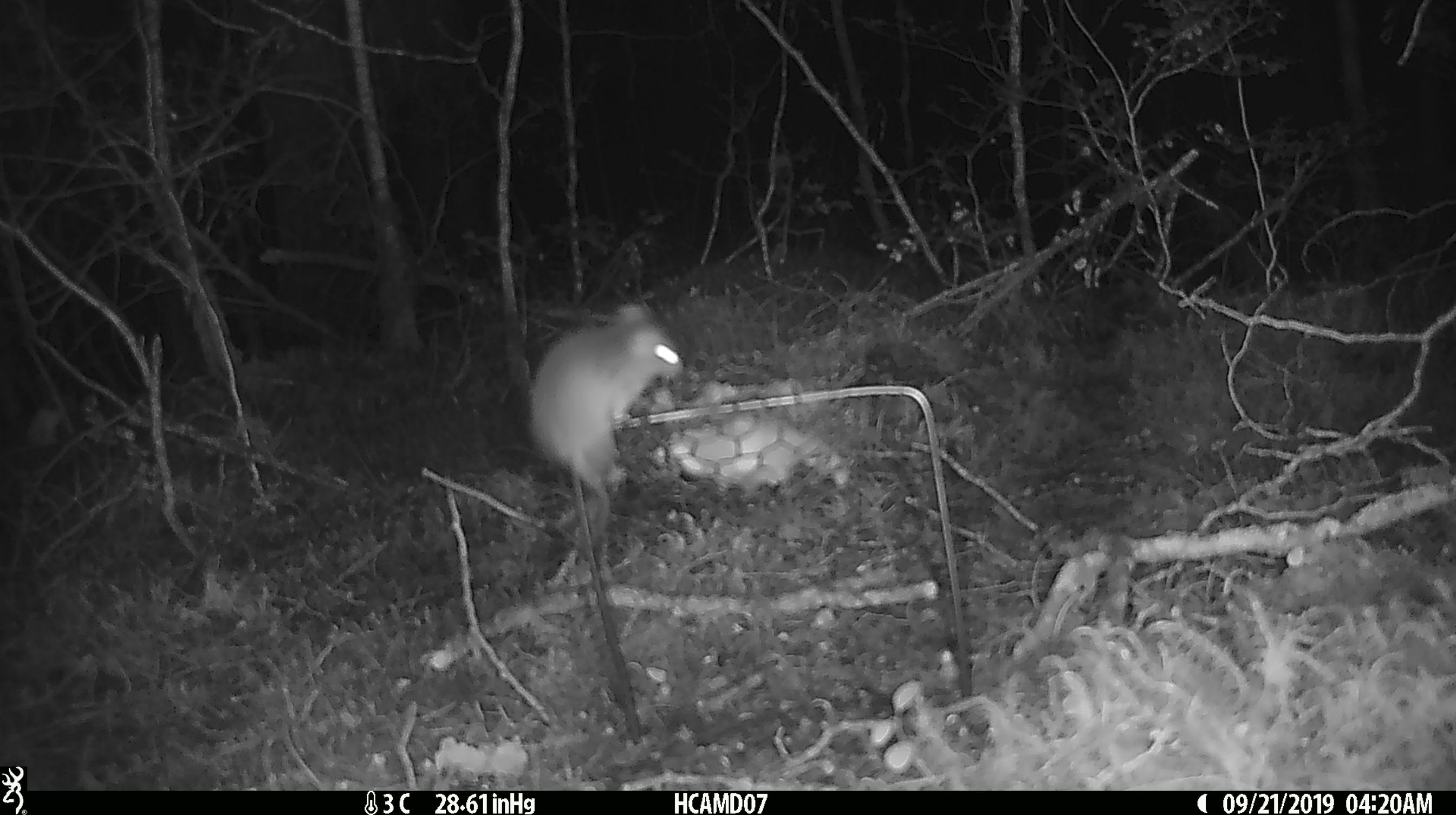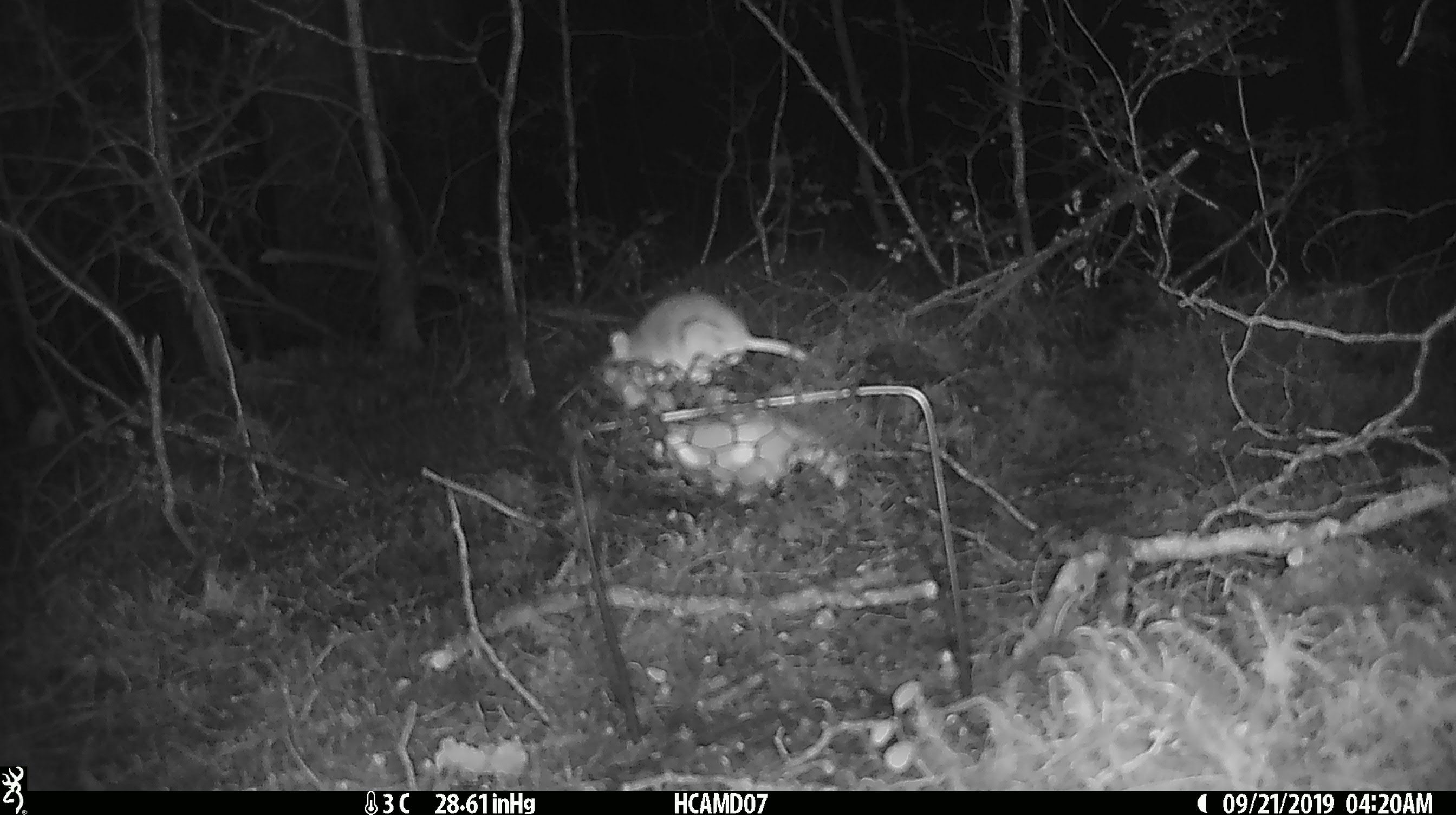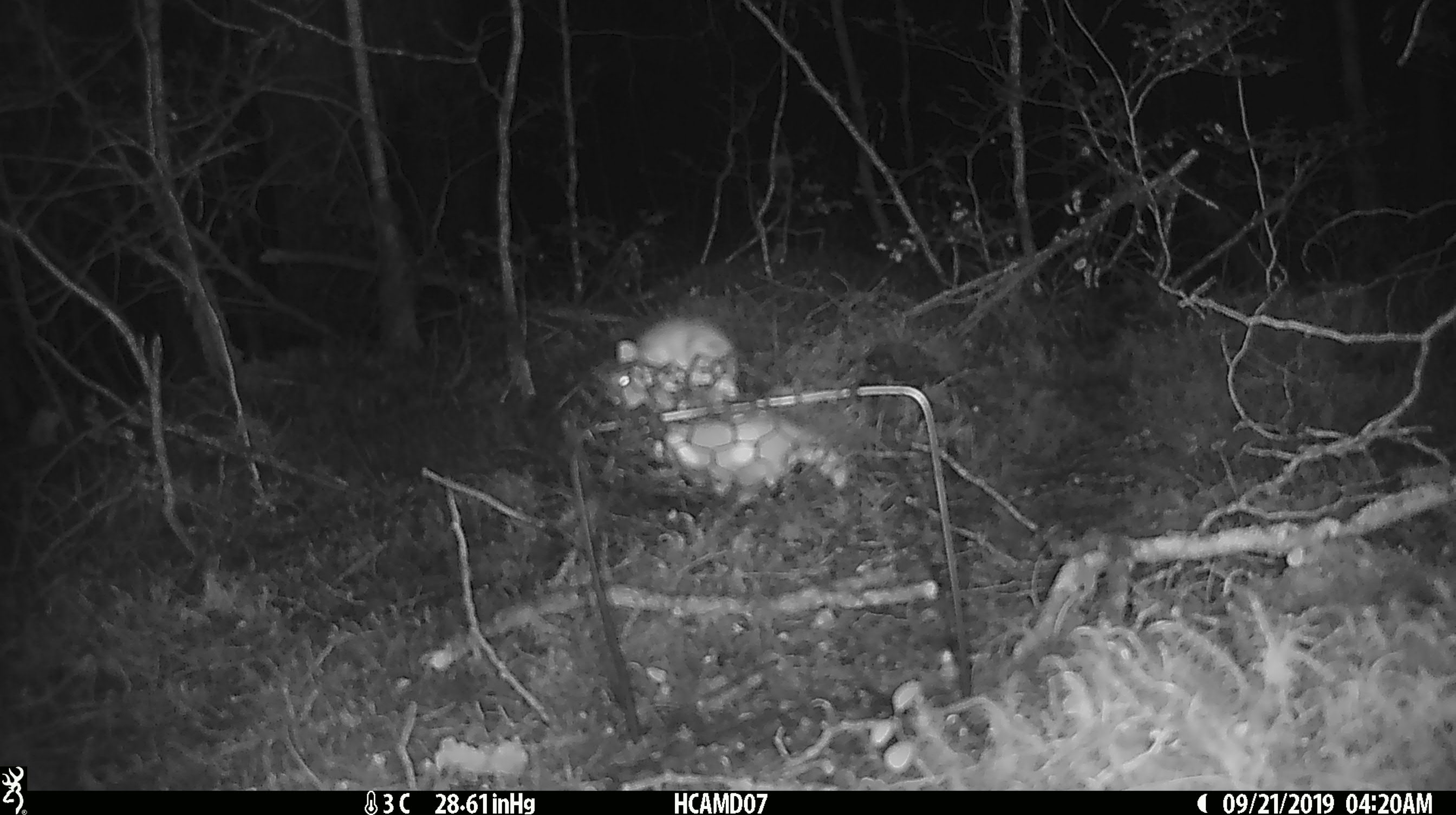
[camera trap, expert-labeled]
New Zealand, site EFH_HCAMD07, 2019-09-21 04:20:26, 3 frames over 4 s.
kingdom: Animalia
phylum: Chordata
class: Mammalia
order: Rodentia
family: Muridae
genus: Mus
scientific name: Mus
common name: mouse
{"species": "mouse (Mus)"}